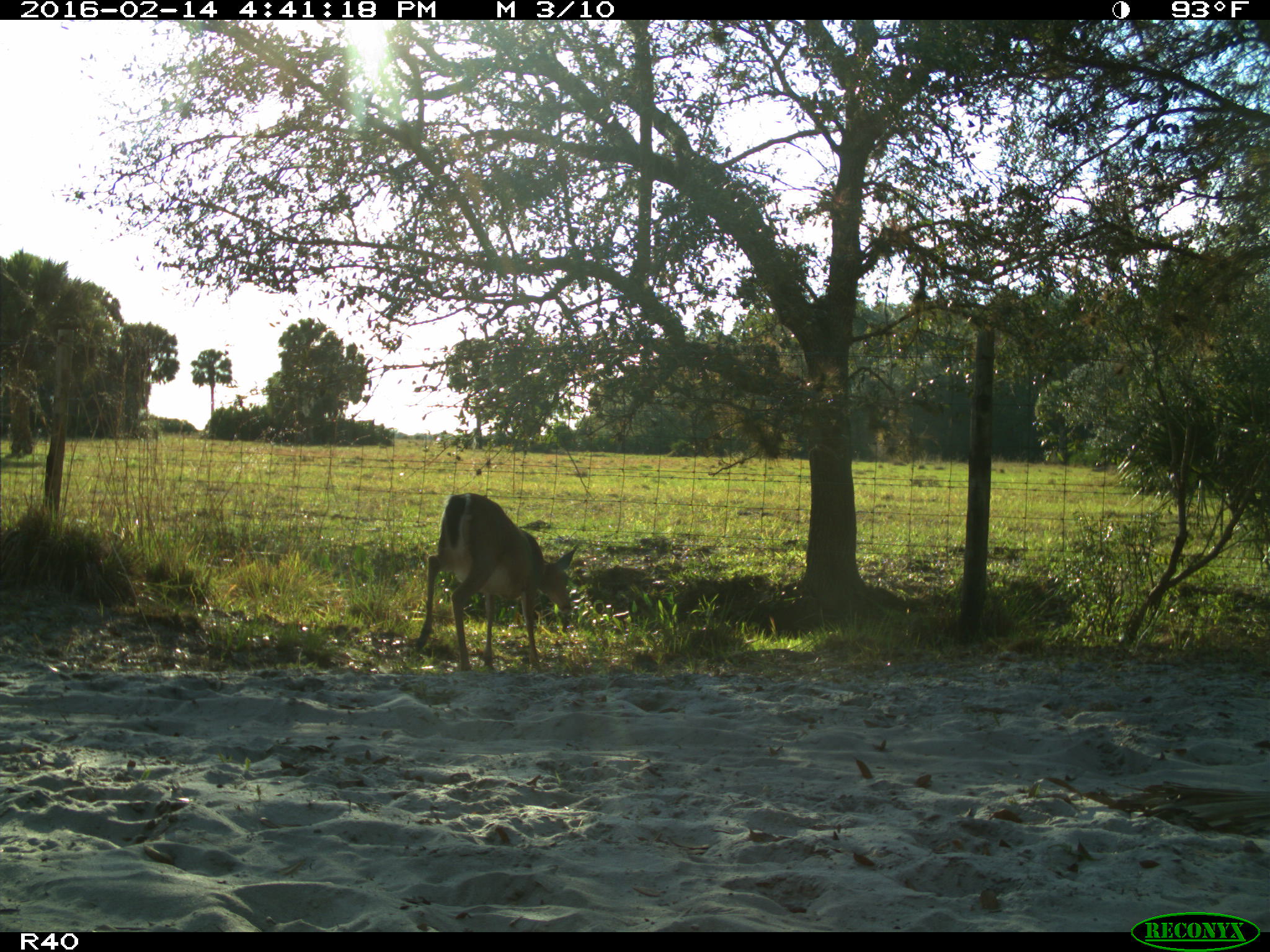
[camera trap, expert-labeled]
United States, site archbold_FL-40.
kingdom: Animalia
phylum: Chordata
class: Mammalia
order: Artiodactyla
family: Cervidae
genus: Odocoileus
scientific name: Odocoileus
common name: deer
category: unidentified deer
Unidentified deer (deer) (Odocoileus).